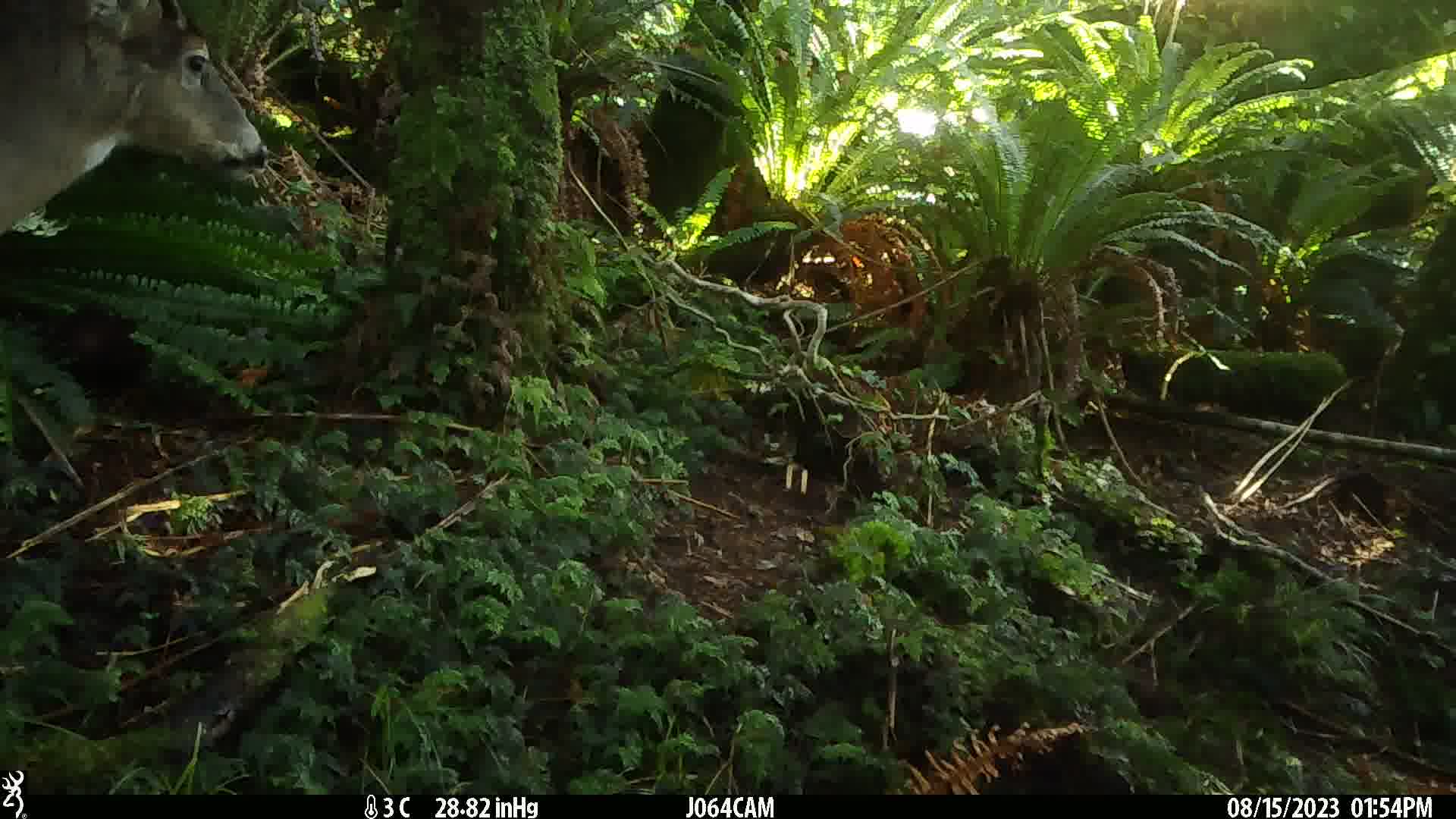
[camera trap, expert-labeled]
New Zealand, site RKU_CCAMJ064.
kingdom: Animalia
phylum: Chordata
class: Mammalia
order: Artiodactyla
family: Cervidae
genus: Odocoileus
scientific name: Odocoileus virginianus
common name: white-tailed deer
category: white tailed deer